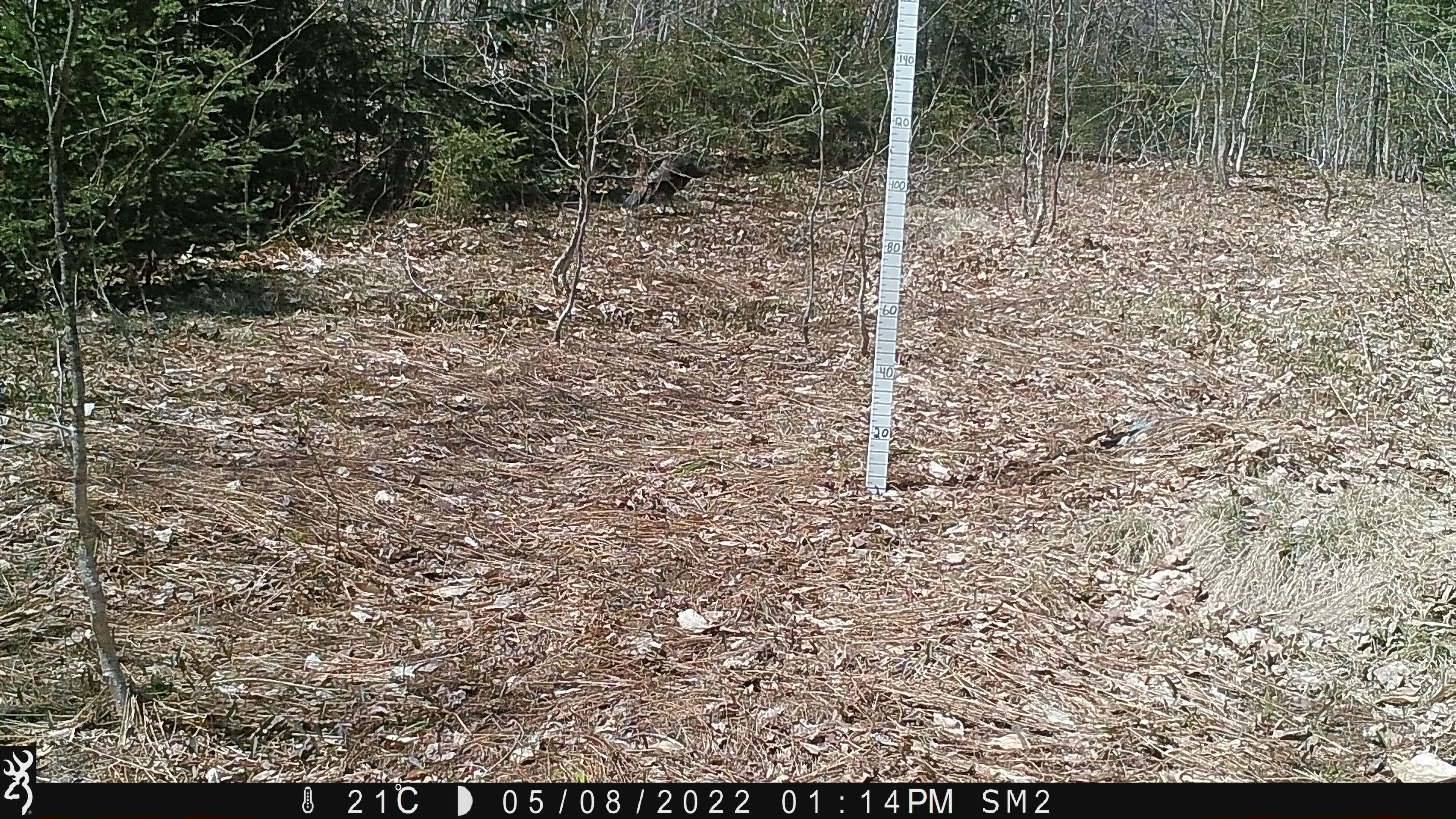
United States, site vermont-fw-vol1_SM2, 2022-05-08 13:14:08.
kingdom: Animalia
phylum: Chordata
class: Aves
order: Galliformes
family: Phasianidae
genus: Meleagris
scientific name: Meleagris gallopavo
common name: wild turkey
Wild turkey (Meleagris gallopavo).